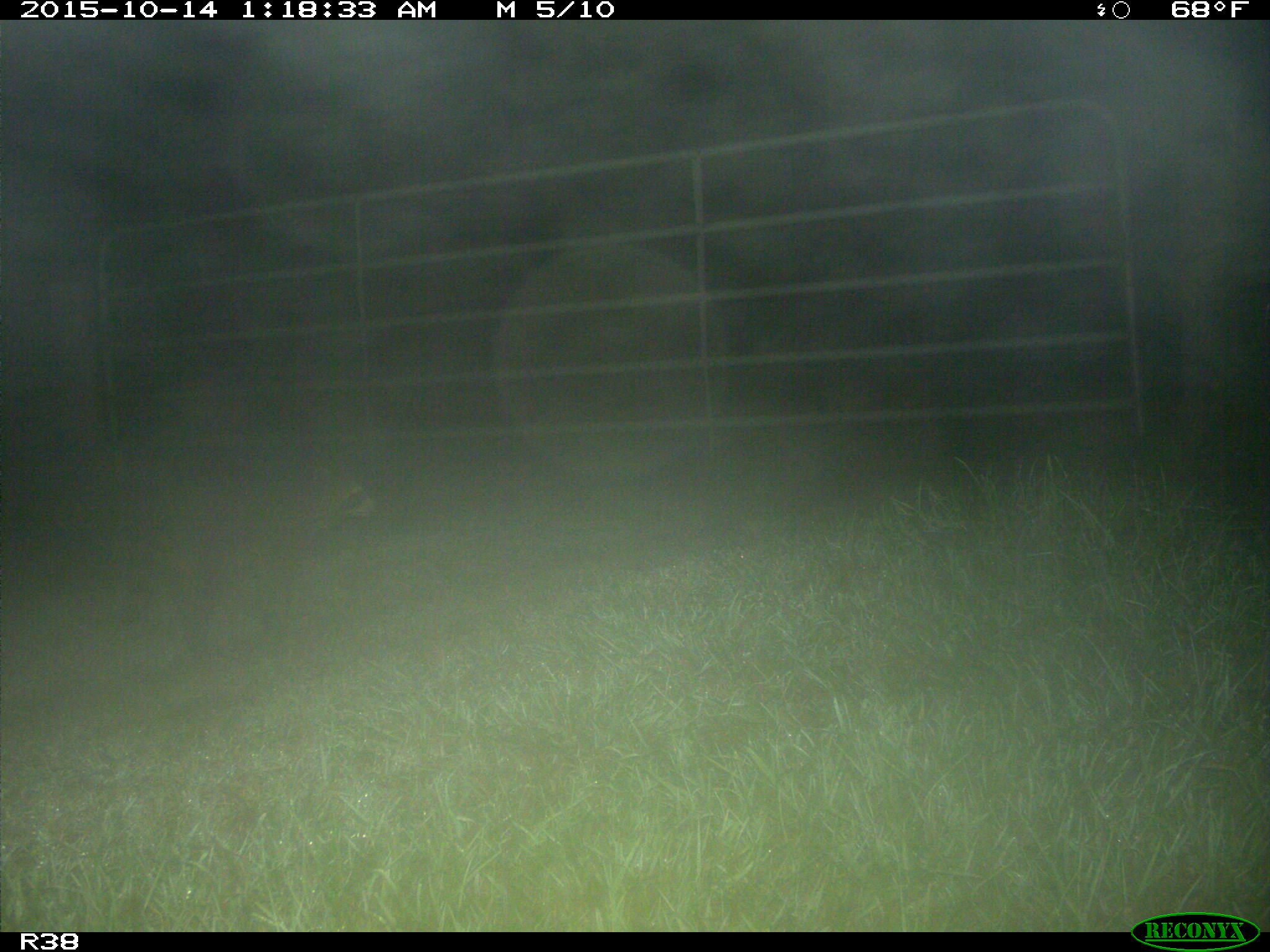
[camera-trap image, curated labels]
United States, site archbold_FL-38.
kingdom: Animalia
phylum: Chordata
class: Mammalia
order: Carnivora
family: Procyonidae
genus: Procyon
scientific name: Procyon lotor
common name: common raccoon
Procyon lotor (common raccoon).